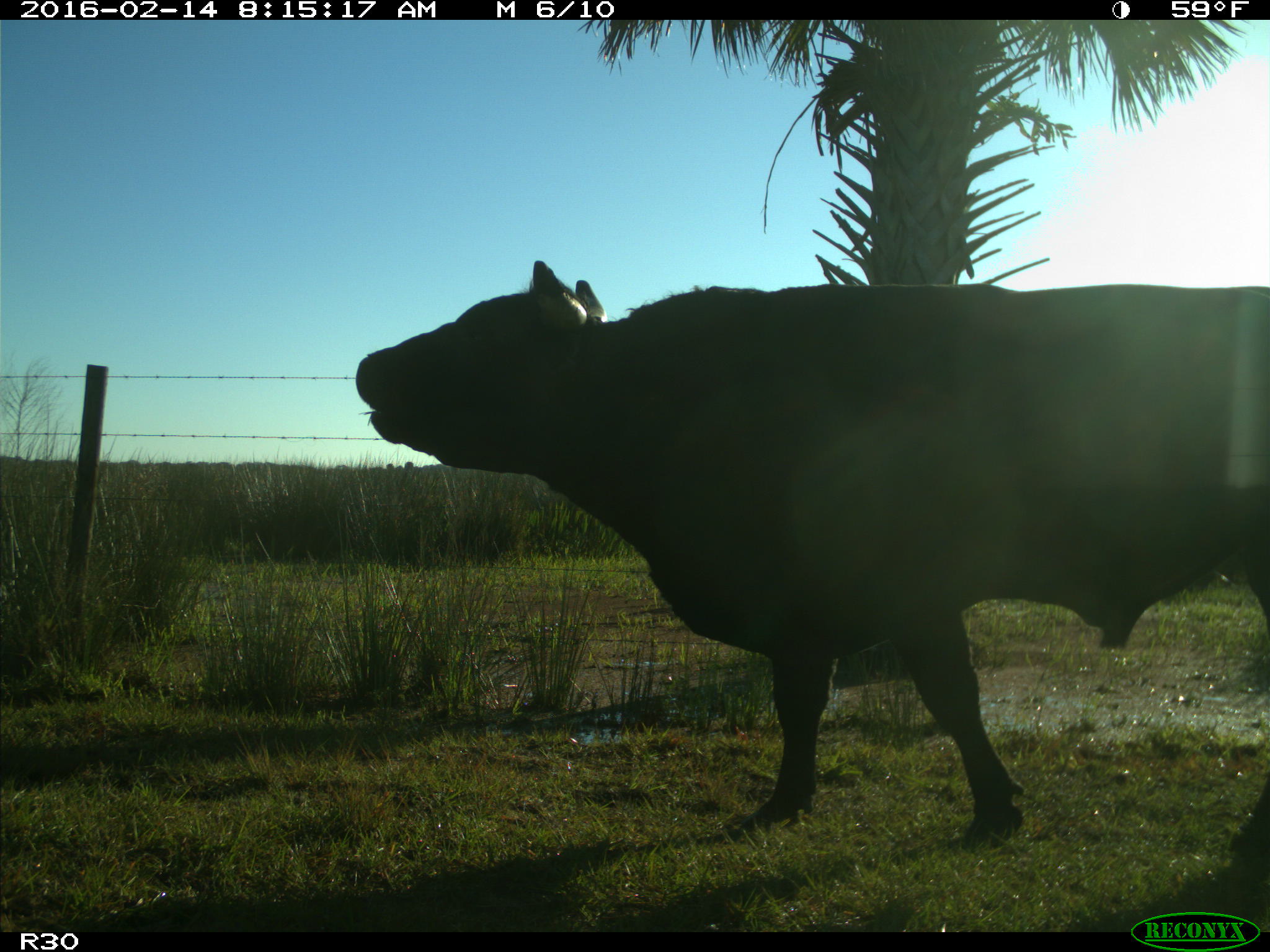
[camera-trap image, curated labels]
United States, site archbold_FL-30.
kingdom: Animalia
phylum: Chordata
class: Mammalia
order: Artiodactyla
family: Bovidae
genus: Bos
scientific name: Bos taurus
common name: domestic cow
Bos taurus (domestic cow).